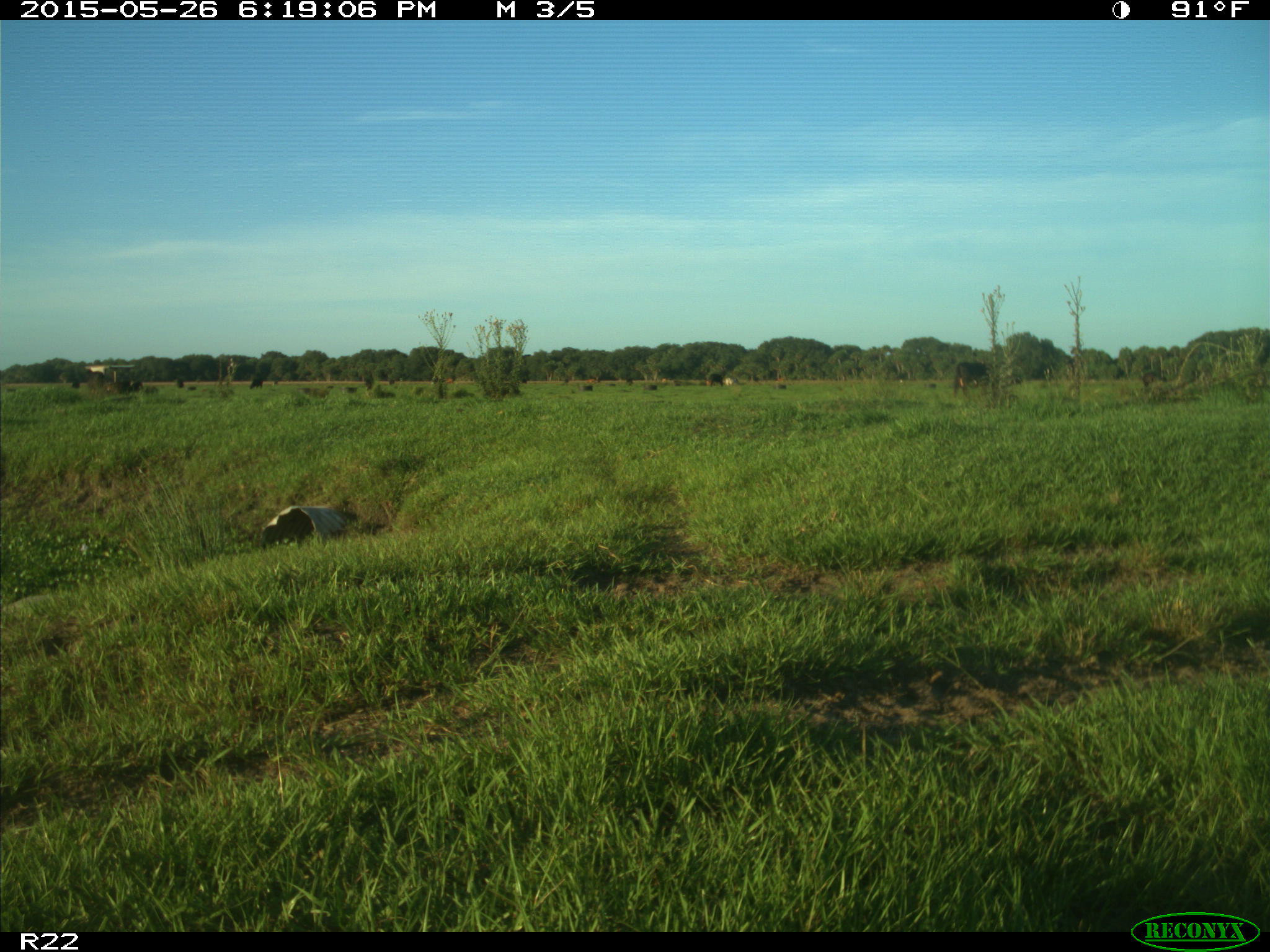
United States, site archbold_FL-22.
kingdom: Animalia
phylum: Chordata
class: Mammalia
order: Artiodactyla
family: Bovidae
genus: Bos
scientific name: Bos taurus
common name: domestic cow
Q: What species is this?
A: Bos taurus (domestic cow).